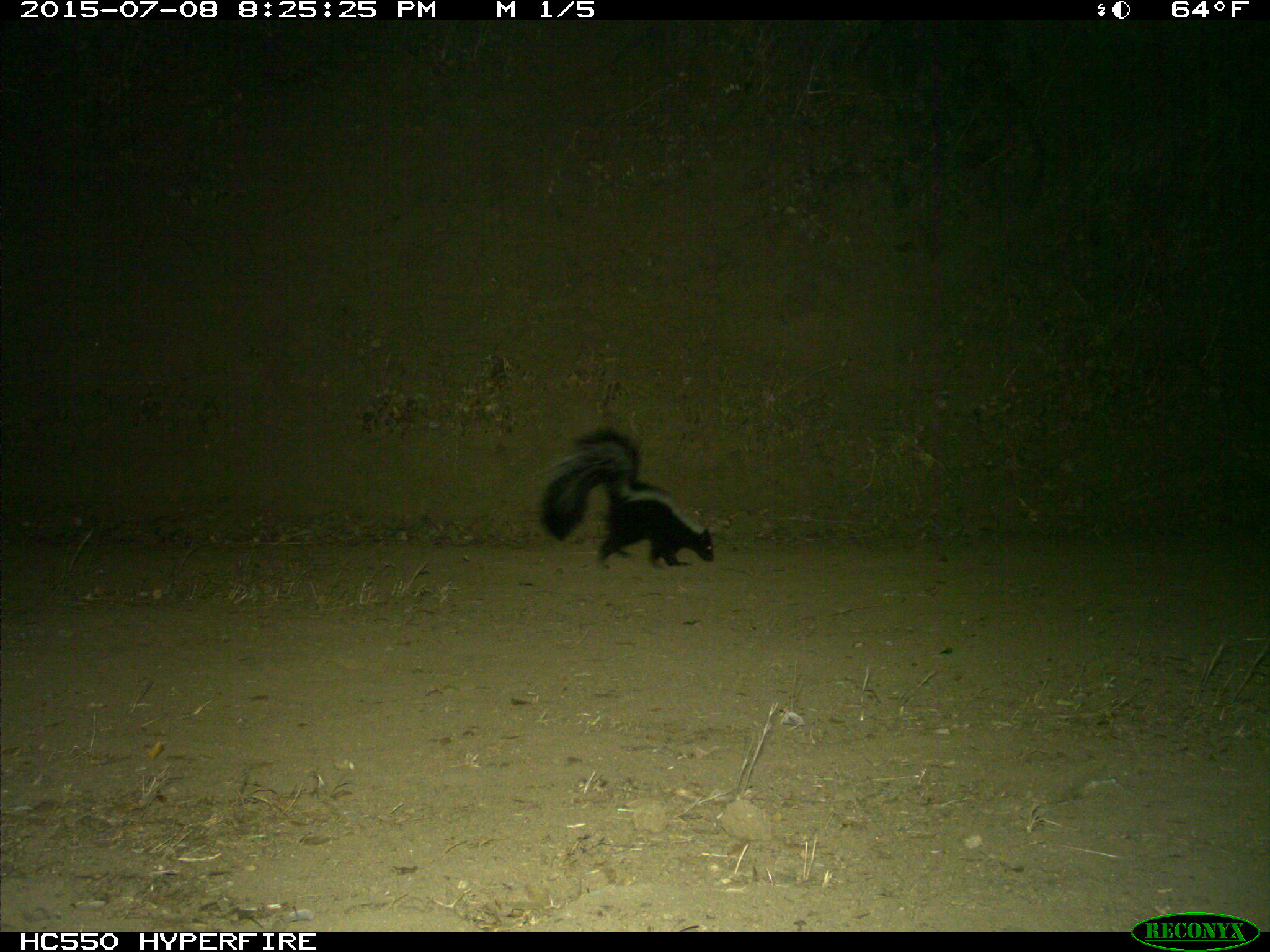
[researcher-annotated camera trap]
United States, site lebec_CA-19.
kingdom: Animalia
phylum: Chordata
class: Mammalia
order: Carnivora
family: Mephitidae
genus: Mephitis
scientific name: Mephitis mephitis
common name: striped skunk